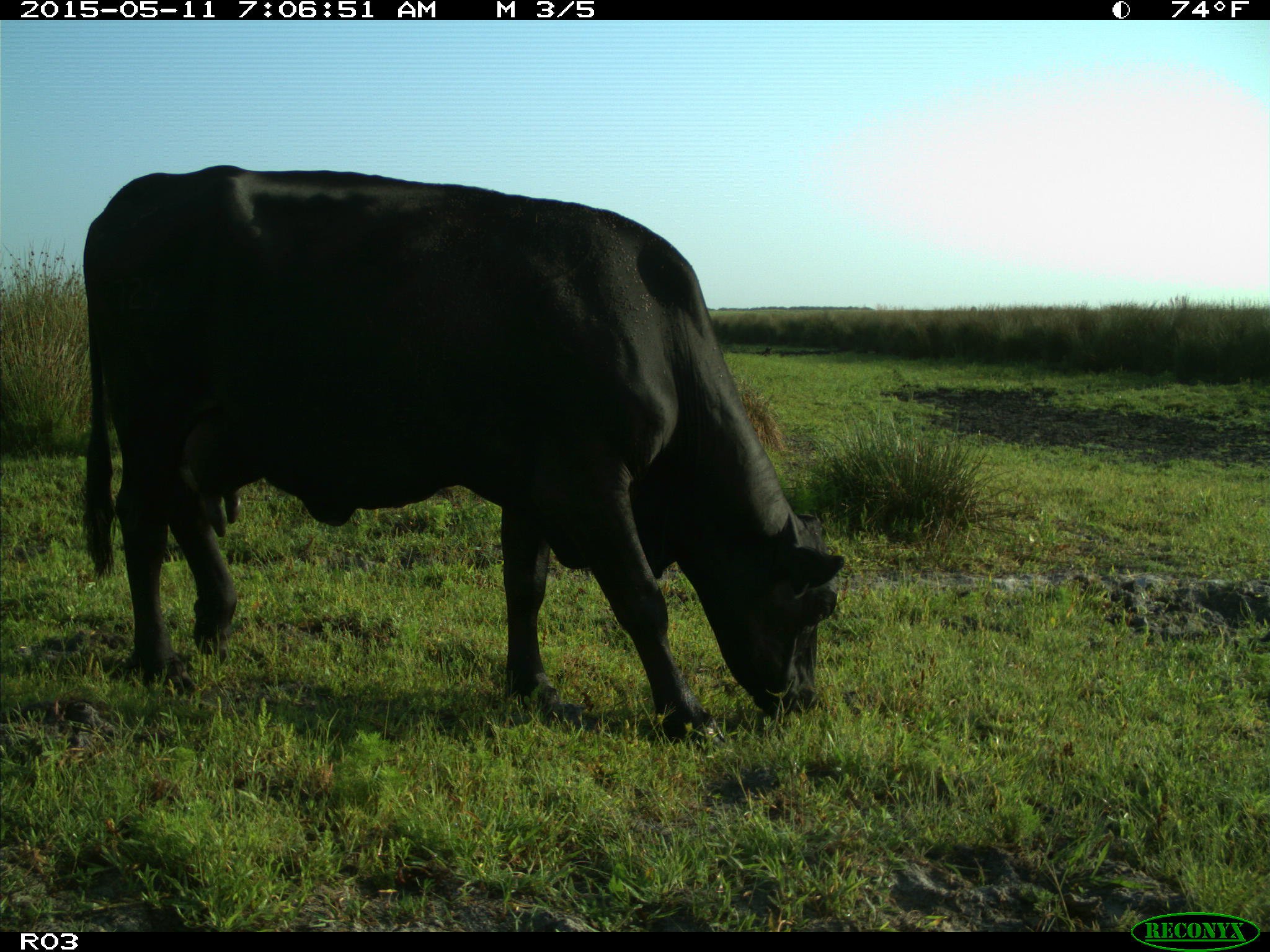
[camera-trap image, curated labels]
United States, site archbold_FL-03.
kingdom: Animalia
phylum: Chordata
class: Mammalia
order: Artiodactyla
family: Bovidae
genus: Bos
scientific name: Bos taurus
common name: domestic cow